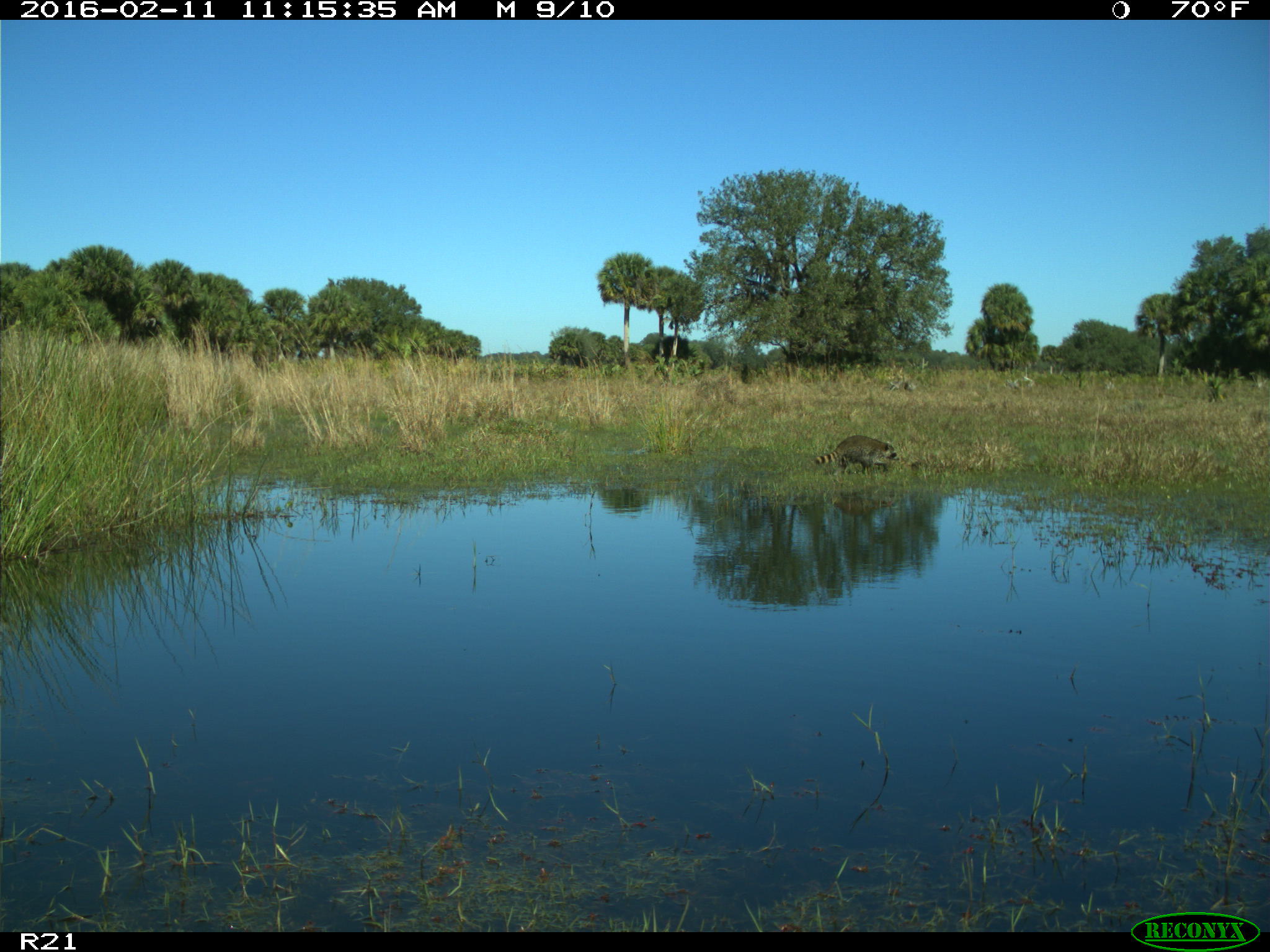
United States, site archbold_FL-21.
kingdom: Animalia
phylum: Chordata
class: Mammalia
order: Carnivora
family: Procyonidae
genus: Procyon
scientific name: Procyon lotor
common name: common raccoon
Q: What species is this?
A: Procyon lotor (common raccoon).